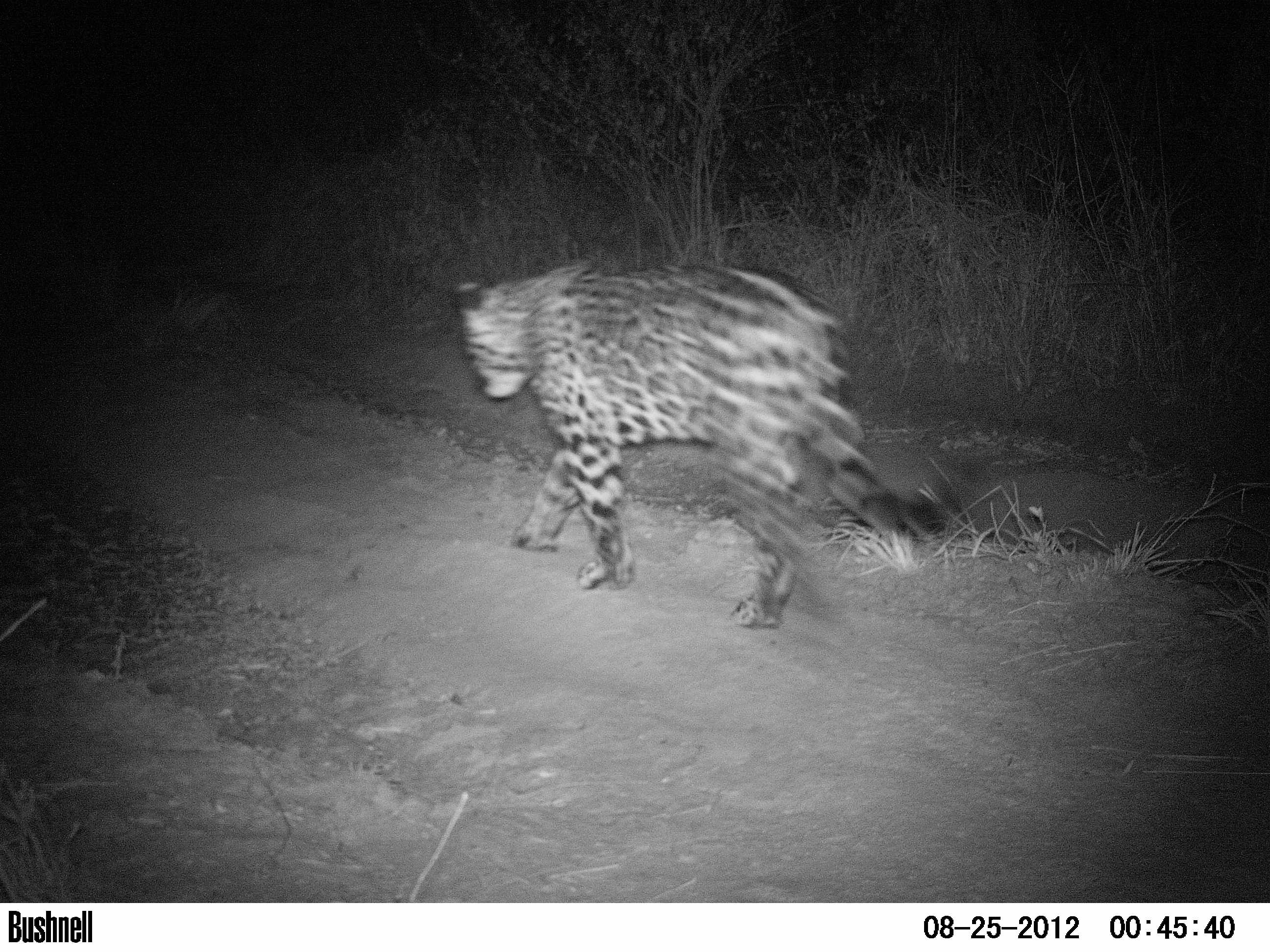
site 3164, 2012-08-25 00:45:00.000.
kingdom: Animalia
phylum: Chordata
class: Mammalia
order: Carnivora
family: Felidae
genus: Panthera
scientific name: Panthera onca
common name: jaguar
Panthera onca (jaguar), count 1.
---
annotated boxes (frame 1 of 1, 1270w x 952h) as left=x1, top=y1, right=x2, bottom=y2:
panthera onca: left=453, top=259, right=945, bottom=630